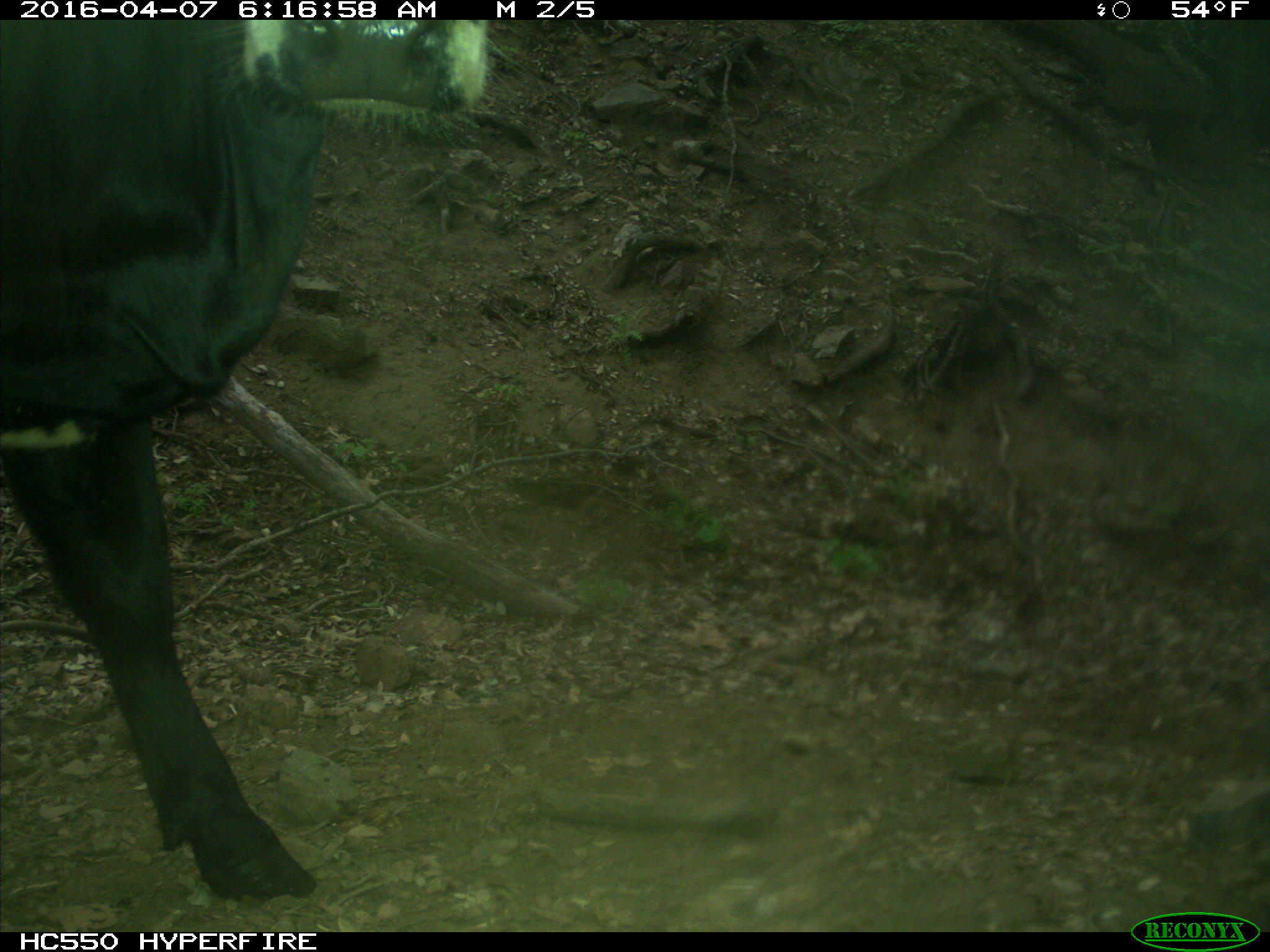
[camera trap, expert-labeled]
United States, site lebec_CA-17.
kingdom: Animalia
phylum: Chordata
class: Mammalia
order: Artiodactyla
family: Bovidae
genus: Bos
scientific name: Bos taurus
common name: domestic cow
Bos taurus (domestic cow).